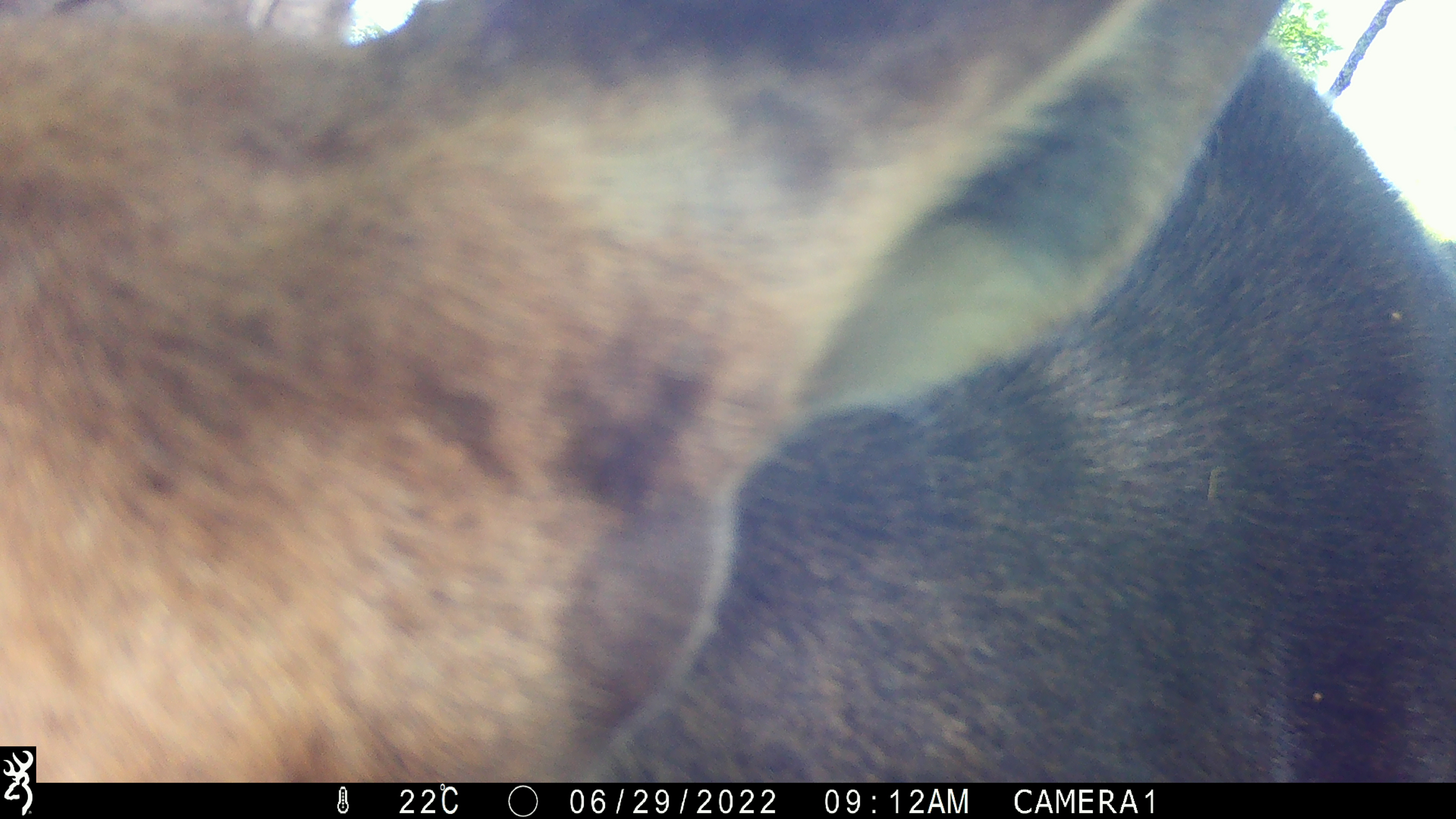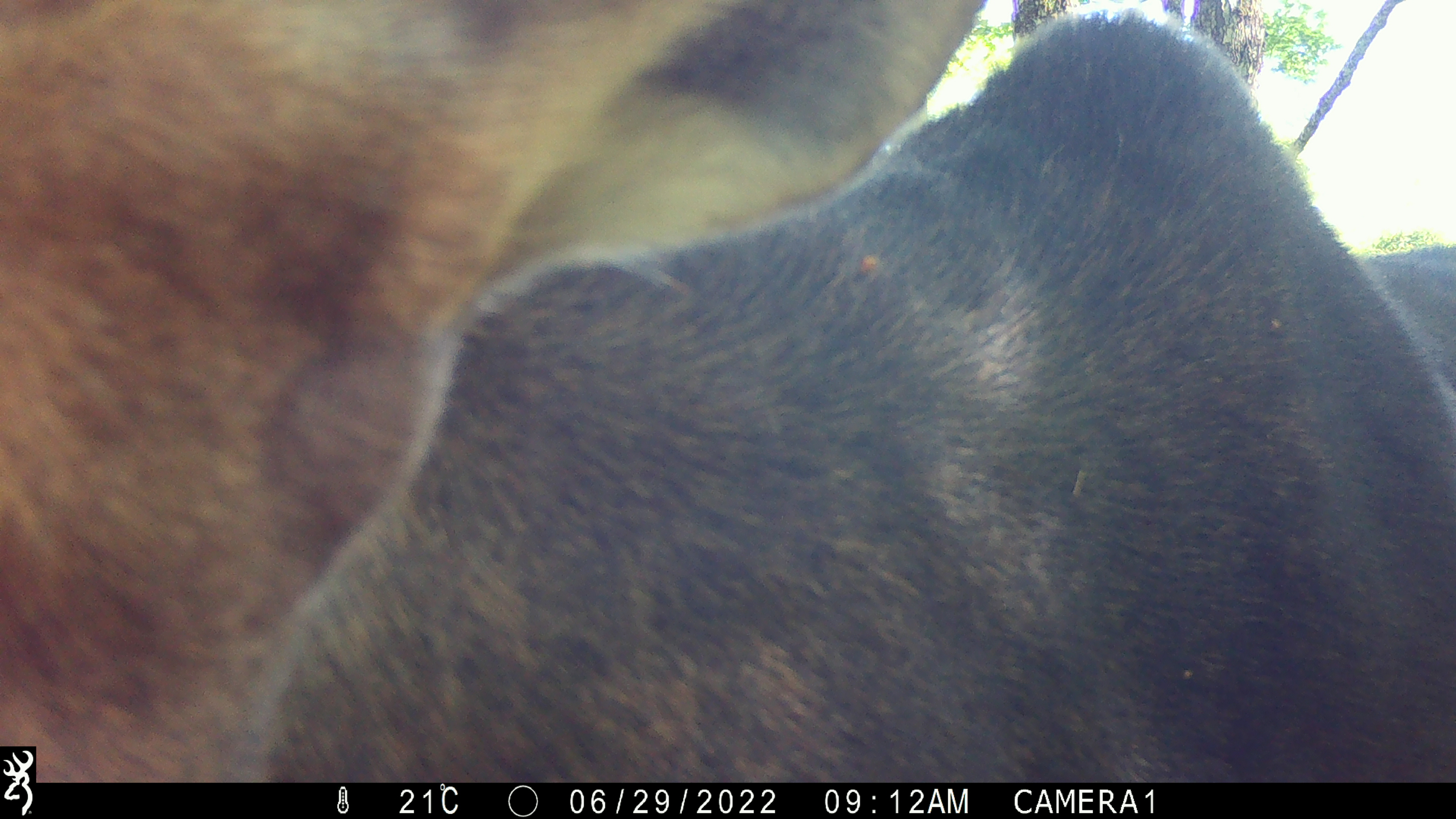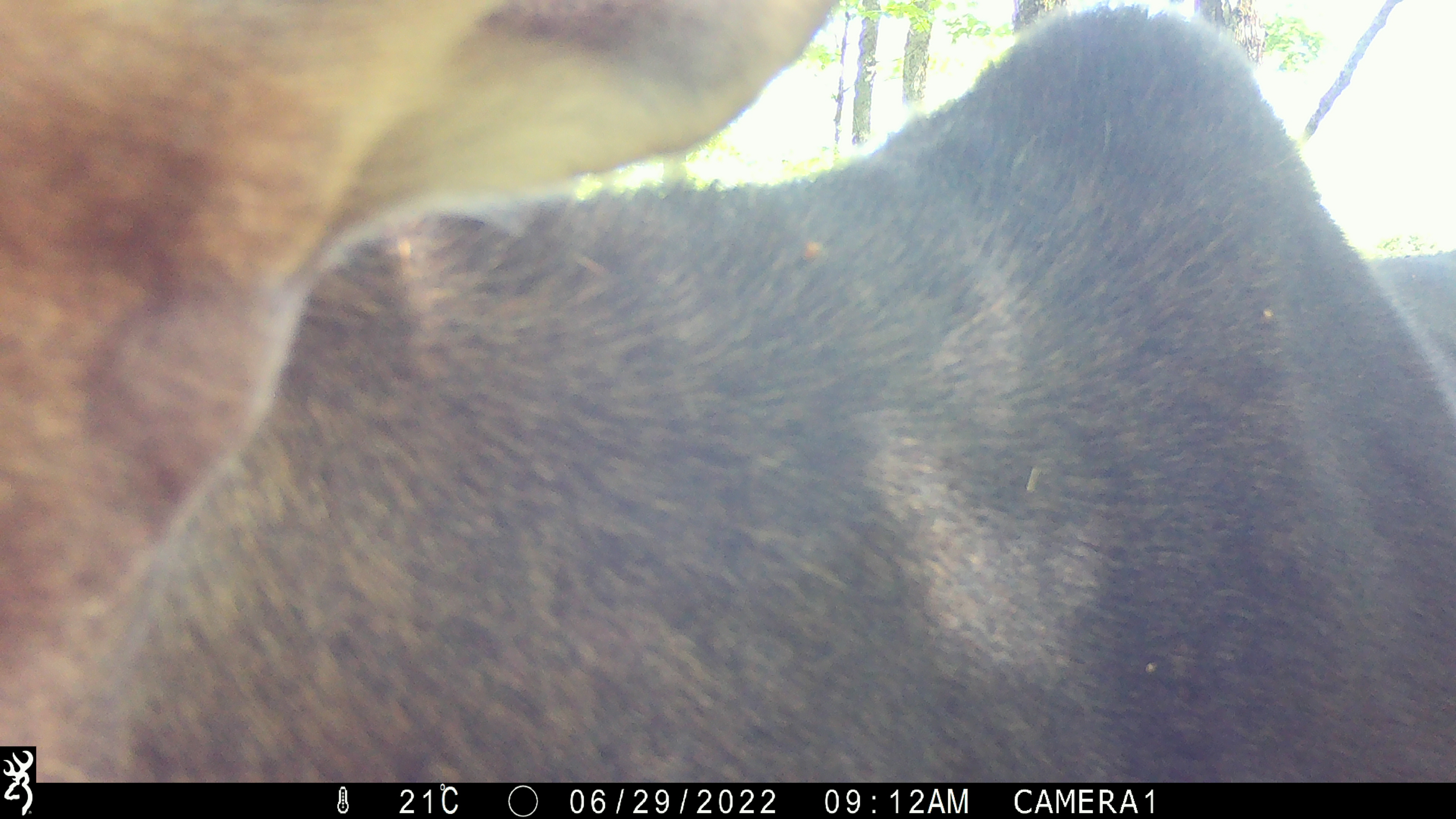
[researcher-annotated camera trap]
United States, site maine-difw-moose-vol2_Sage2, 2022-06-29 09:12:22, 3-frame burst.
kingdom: Animalia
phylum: Chordata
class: Mammalia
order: Artiodactyla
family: Cervidae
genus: Alces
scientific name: Alces alces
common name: moose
Moose (Alces alces).